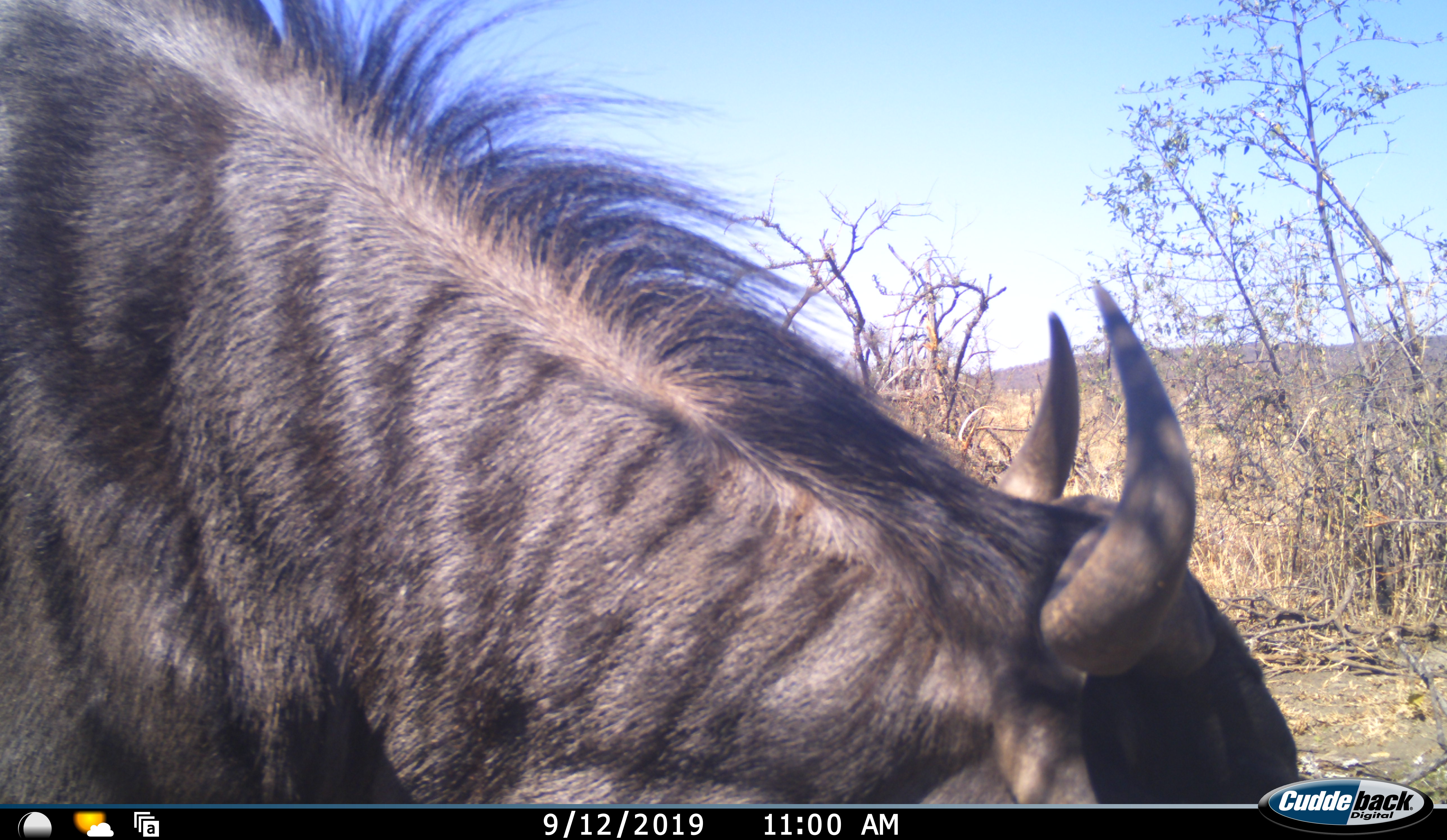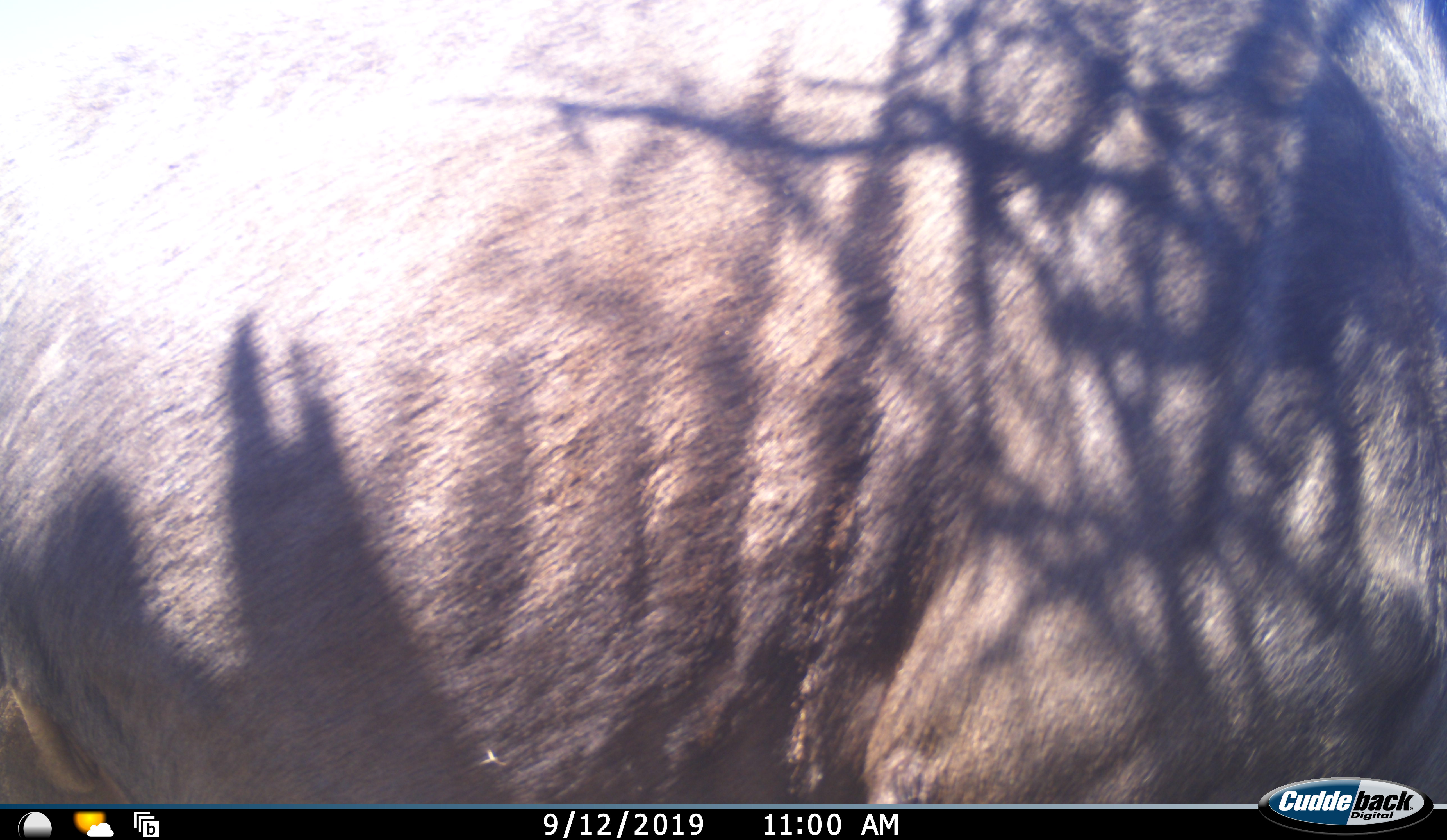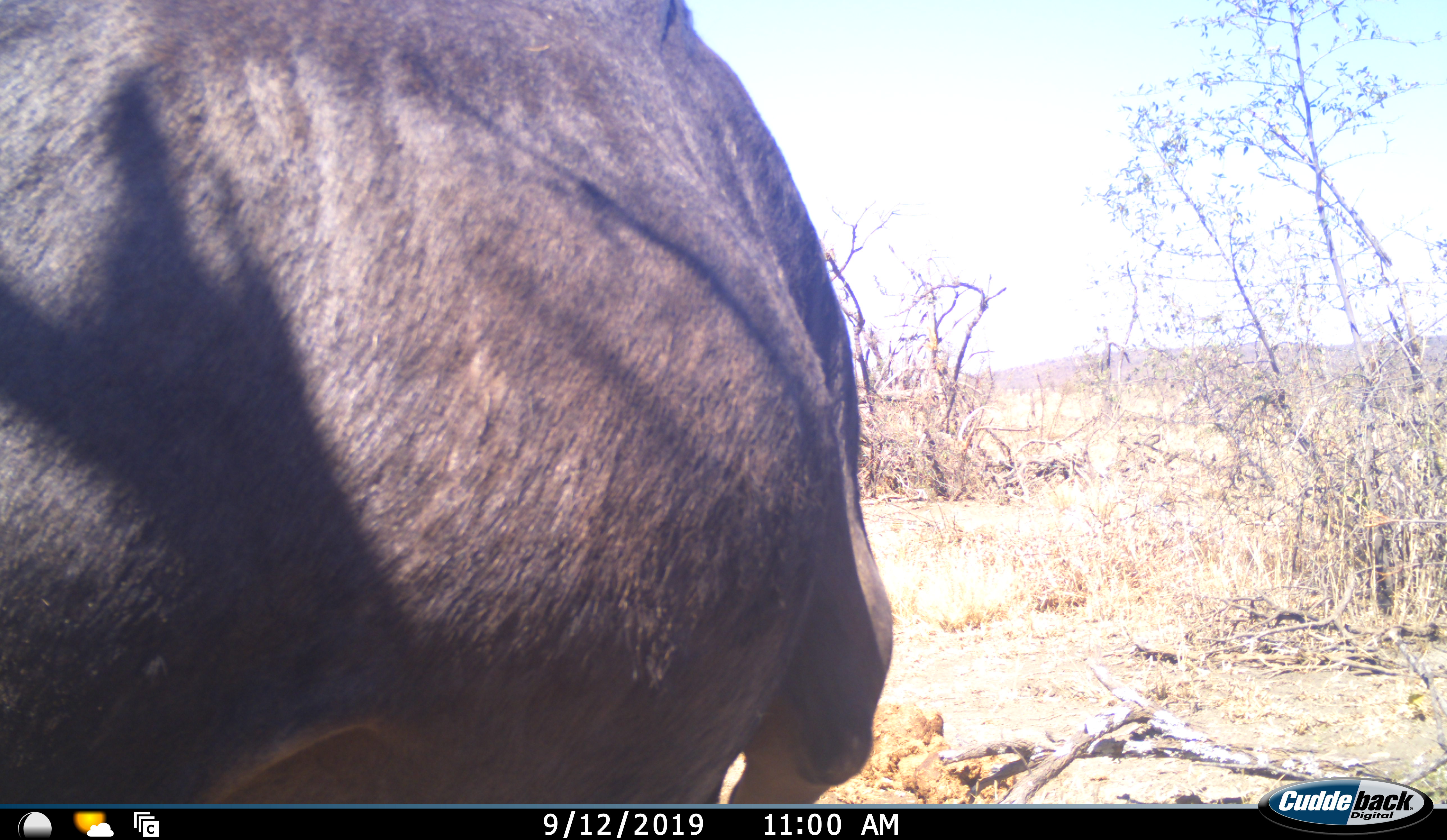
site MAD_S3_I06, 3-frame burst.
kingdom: Animalia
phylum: Chordata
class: Mammalia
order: Artiodactyla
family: Bovidae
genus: Connochaetes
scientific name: Connochaetes taurinus taurinus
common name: blue wildebeest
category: wildebeestblue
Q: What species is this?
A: Wildebeestblue (blue wildebeest) (Connochaetes taurinus taurinus).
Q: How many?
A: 1.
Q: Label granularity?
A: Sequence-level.